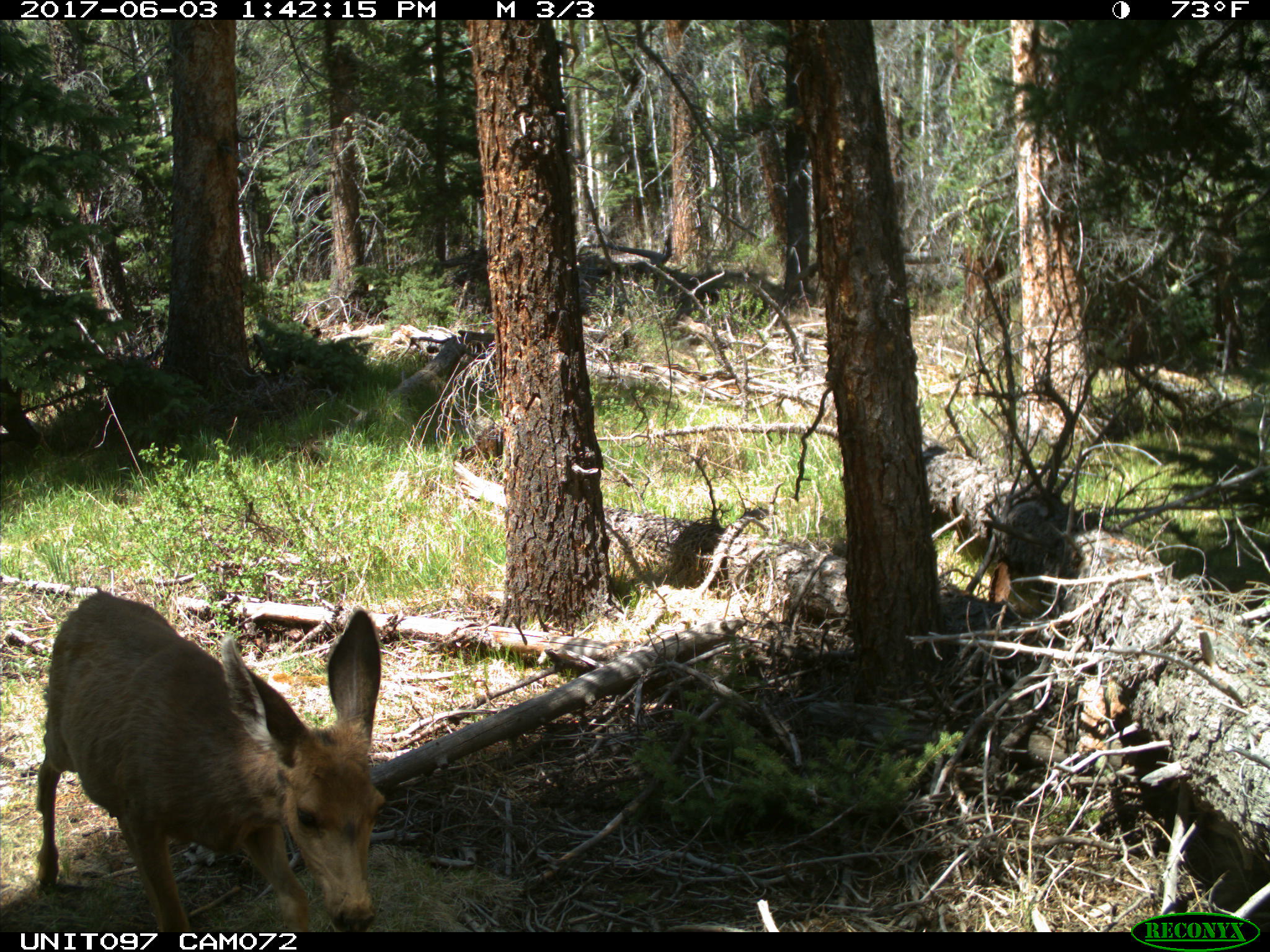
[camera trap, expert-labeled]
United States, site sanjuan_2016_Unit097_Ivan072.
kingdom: Animalia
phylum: Chordata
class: Mammalia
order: Artiodactyla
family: Cervidae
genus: Odocoileus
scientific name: Odocoileus hemionus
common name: mule deer